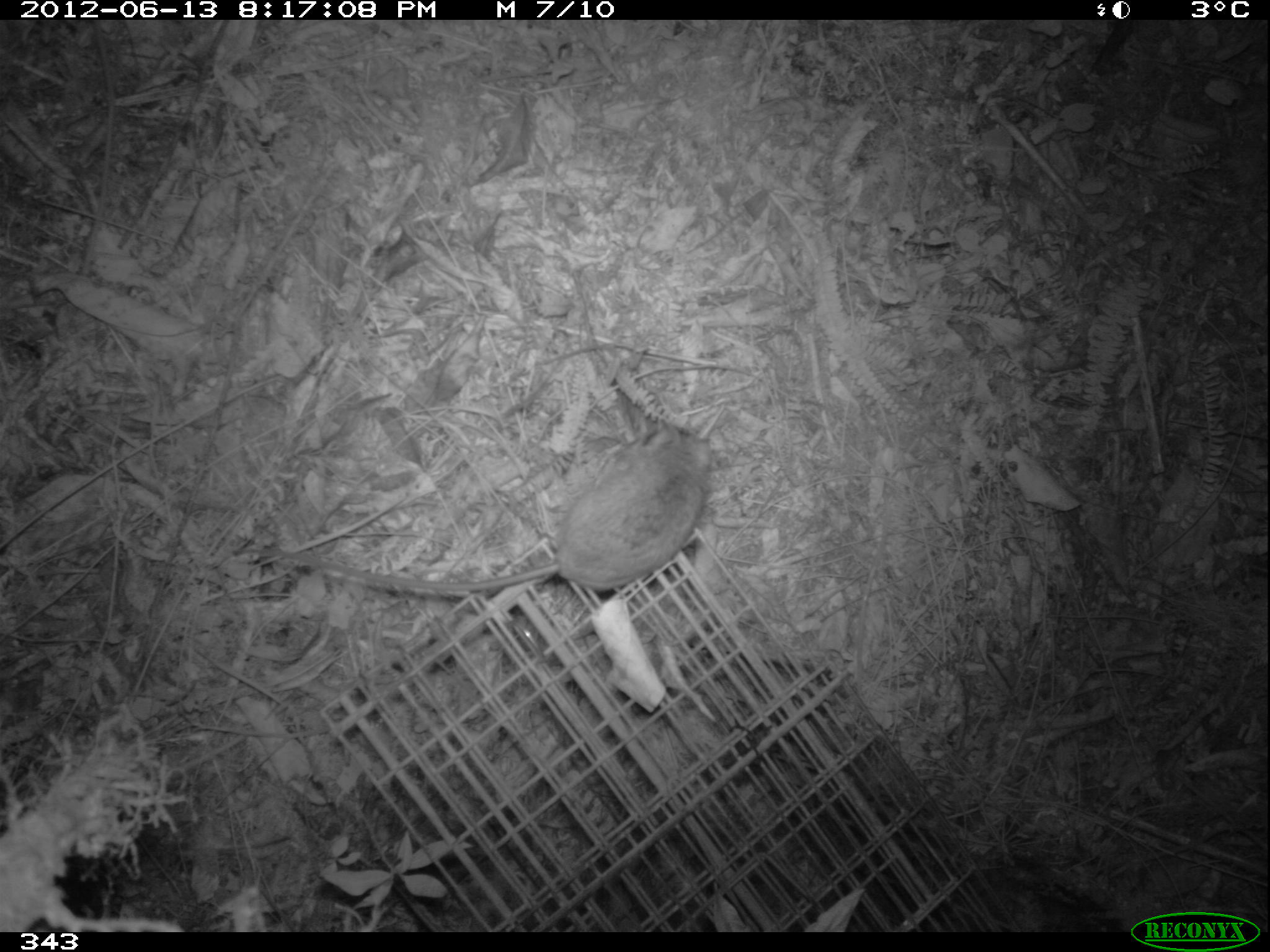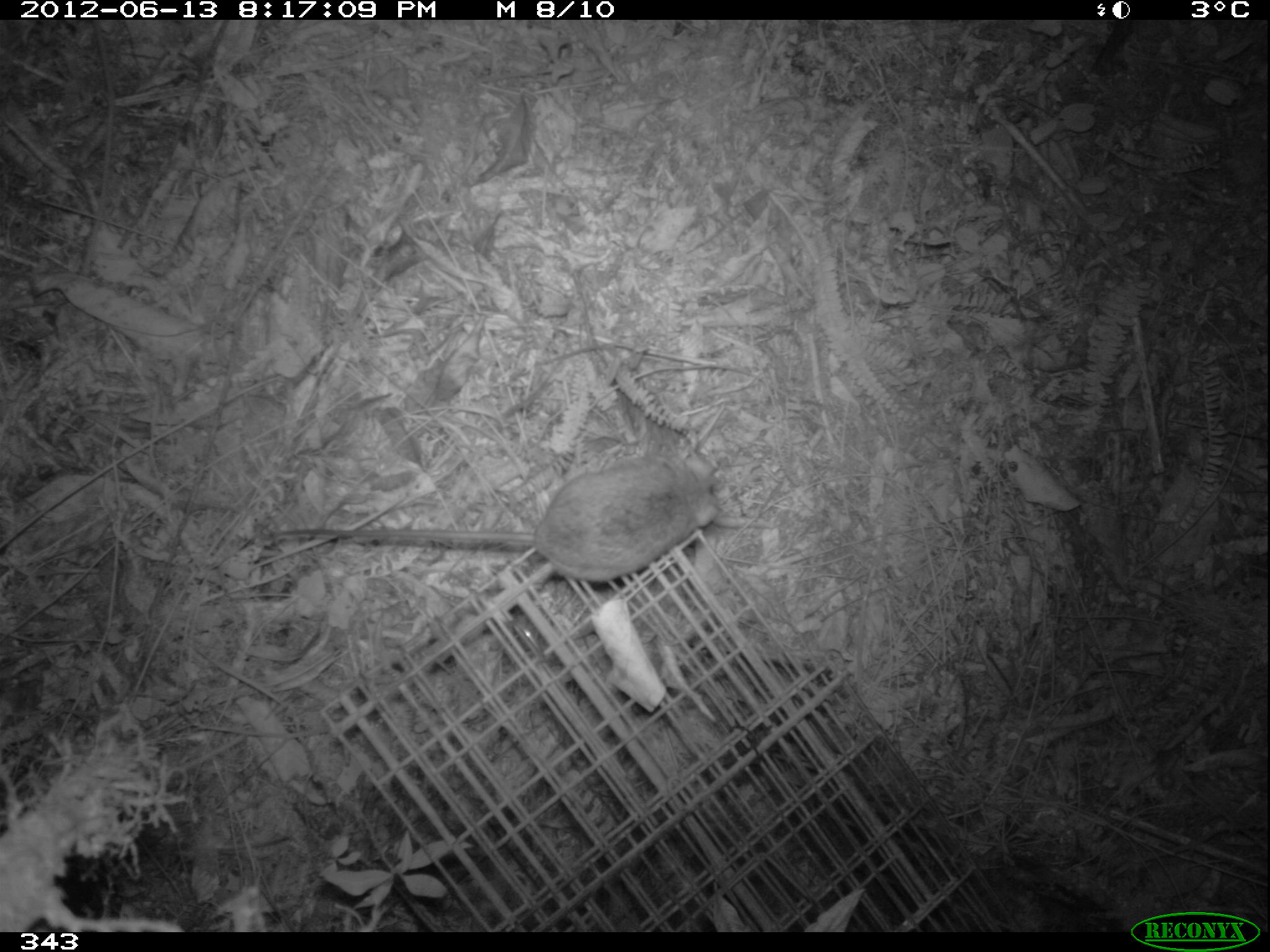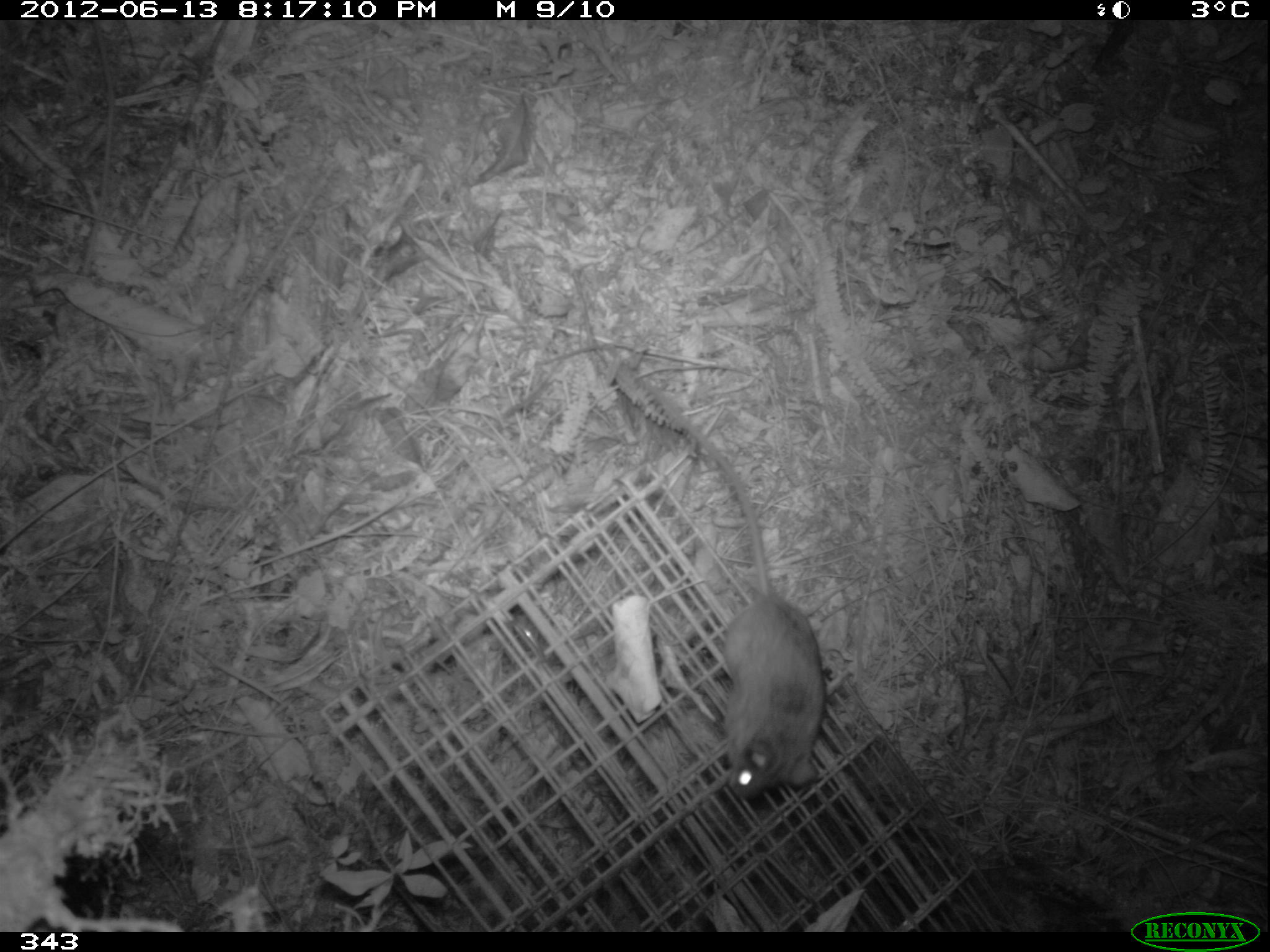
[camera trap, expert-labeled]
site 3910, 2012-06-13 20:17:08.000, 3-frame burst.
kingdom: Animalia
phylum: Chordata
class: Mammalia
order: Rodentia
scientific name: Rodentia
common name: rodents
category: unknown rodent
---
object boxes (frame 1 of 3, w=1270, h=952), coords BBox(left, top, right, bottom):
unknown rodent: BBox(230, 423, 713, 593)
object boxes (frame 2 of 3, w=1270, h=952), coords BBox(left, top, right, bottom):
unknown rodent: BBox(252, 451, 719, 583)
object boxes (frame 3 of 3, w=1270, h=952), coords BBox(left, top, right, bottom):
unknown rodent: BBox(631, 377, 827, 798)